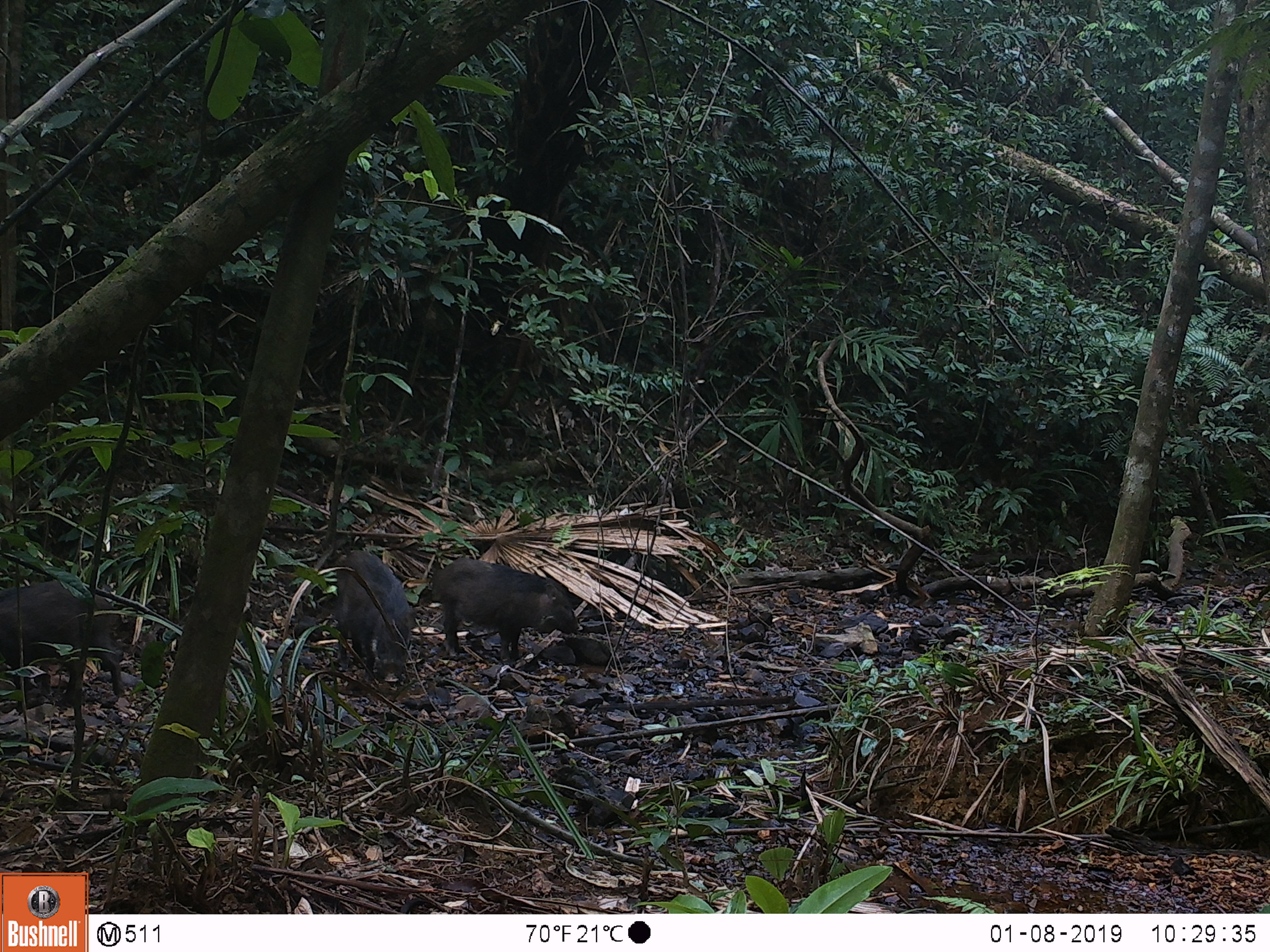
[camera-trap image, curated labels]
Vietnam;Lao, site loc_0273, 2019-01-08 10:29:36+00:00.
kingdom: Animalia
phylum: Chordata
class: Mammalia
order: Artiodactyla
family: Suidae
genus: Sus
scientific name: Sus scrofa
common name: eurasian wild pig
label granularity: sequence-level